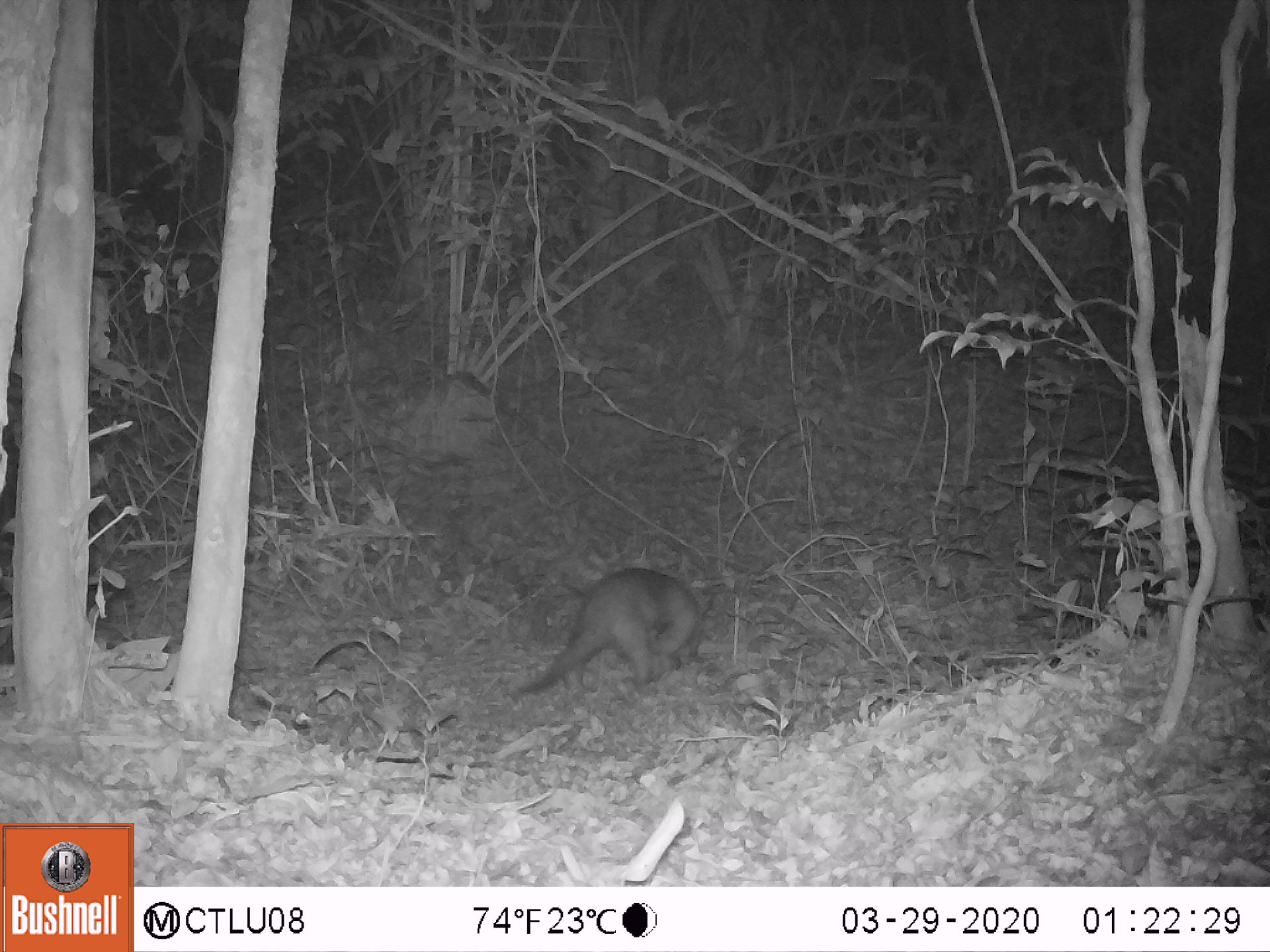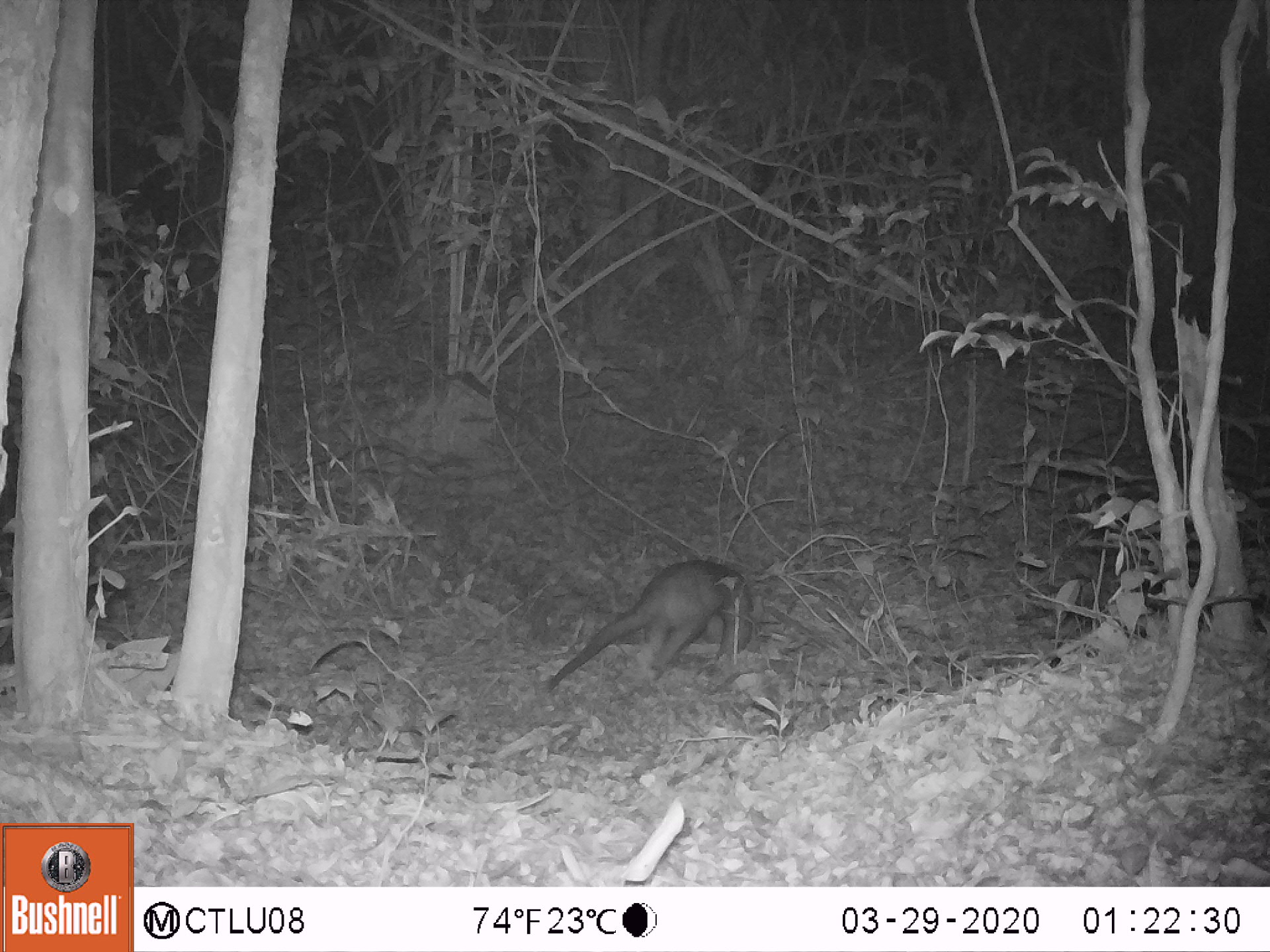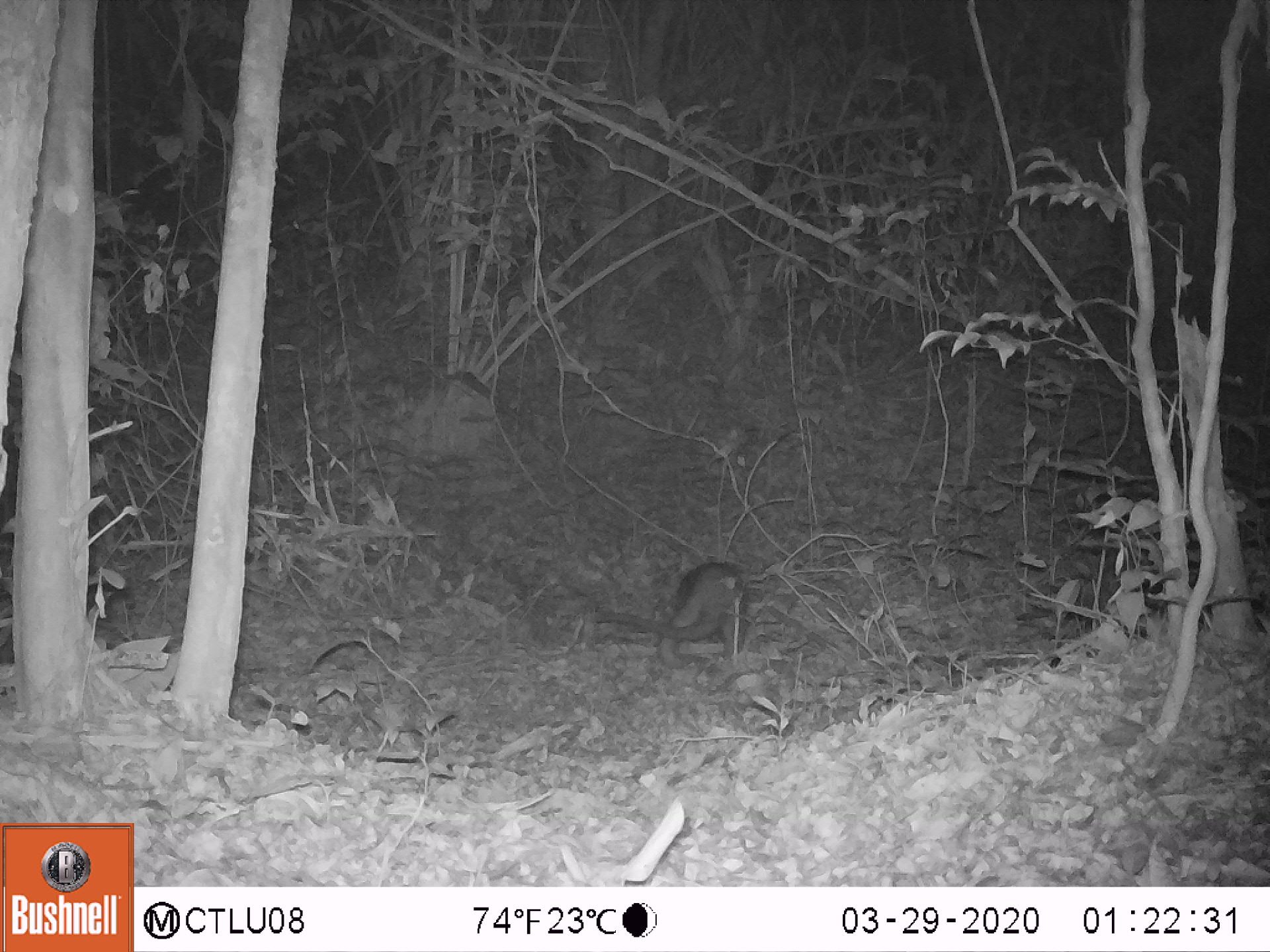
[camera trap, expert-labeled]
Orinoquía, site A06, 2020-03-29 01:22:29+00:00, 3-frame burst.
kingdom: Animalia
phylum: Chordata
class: Mammalia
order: Pilosa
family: Myrmecophagidae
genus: Tamandua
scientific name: Tamandua tetradactyla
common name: southern tamandua